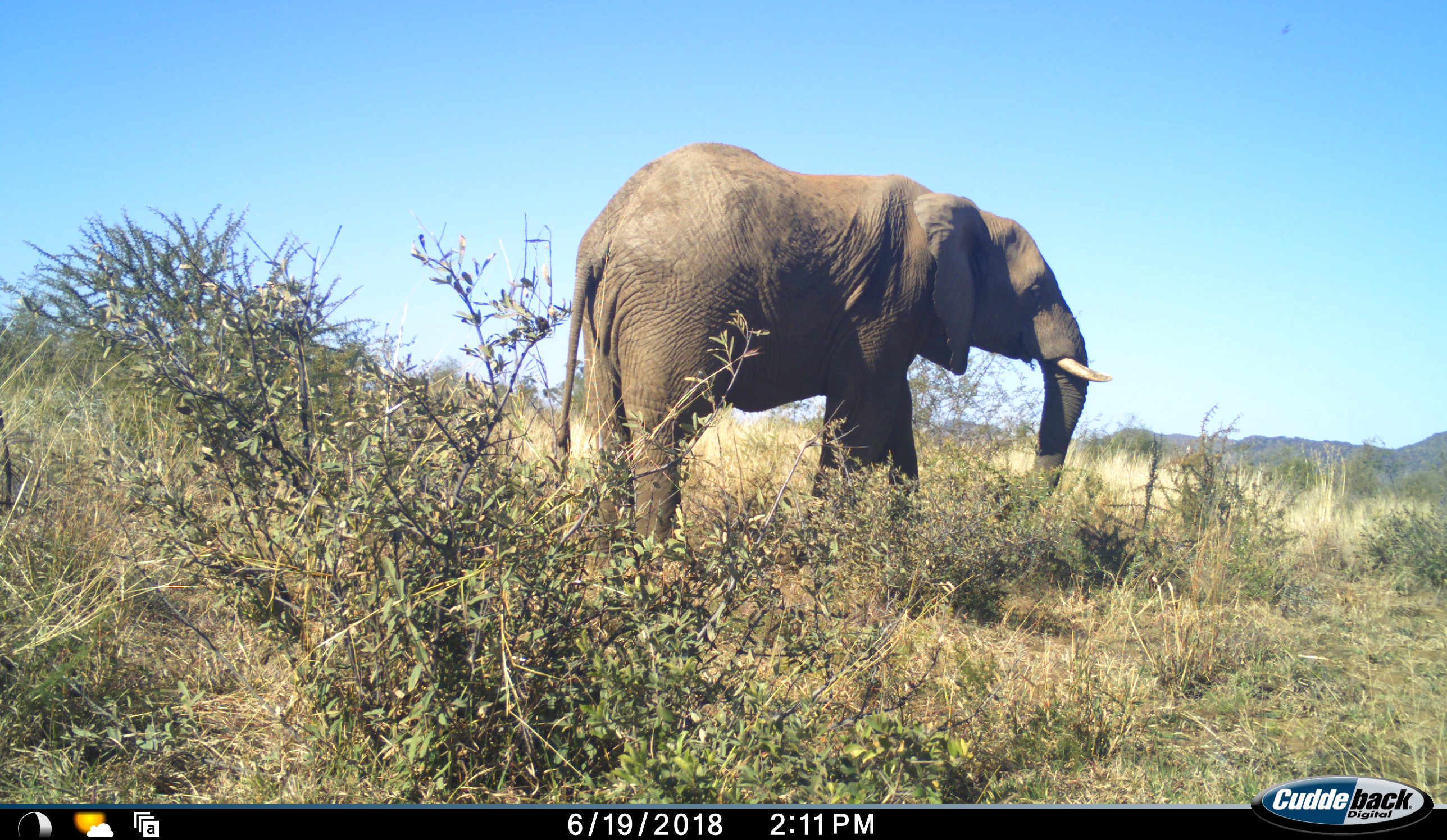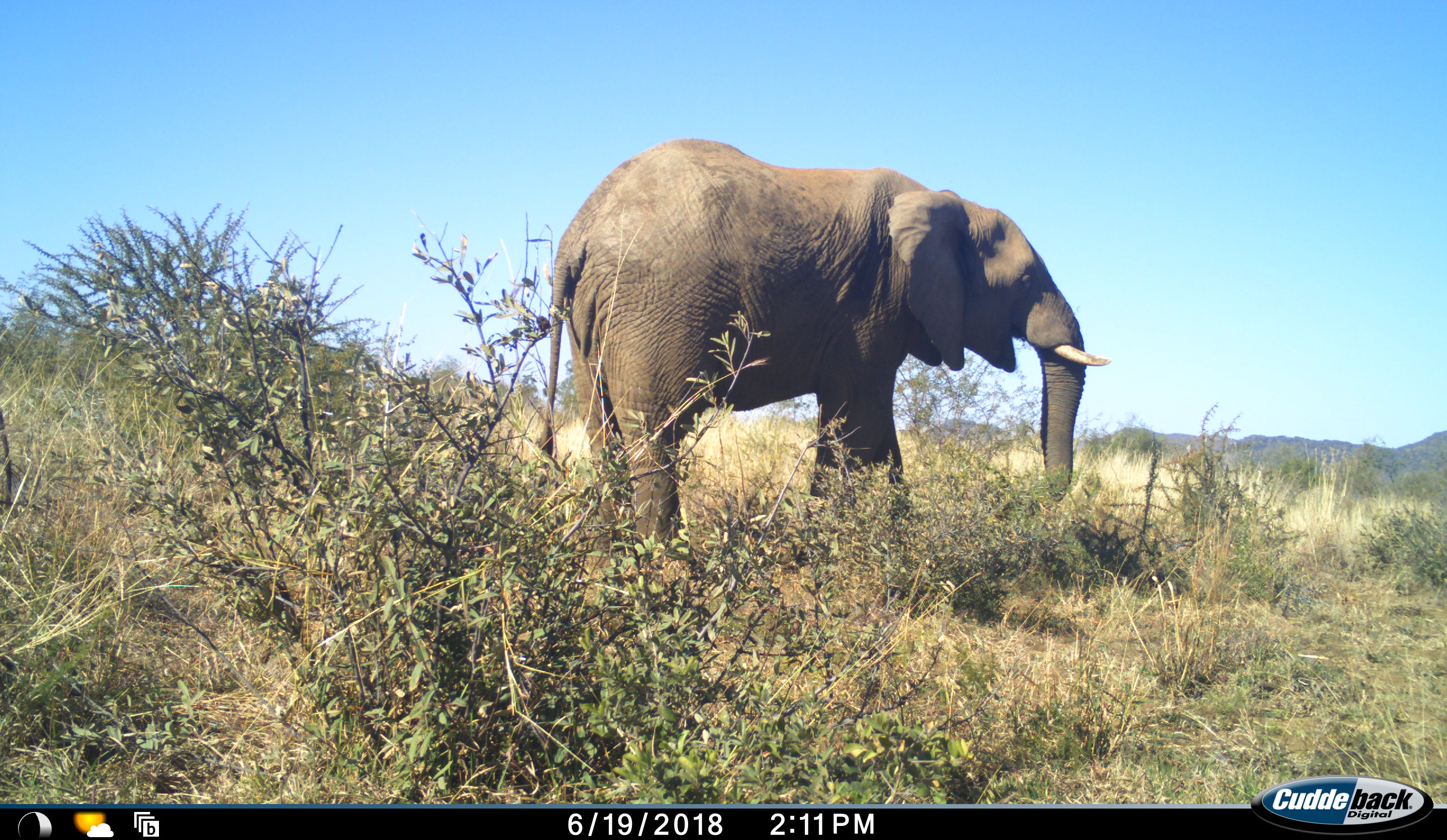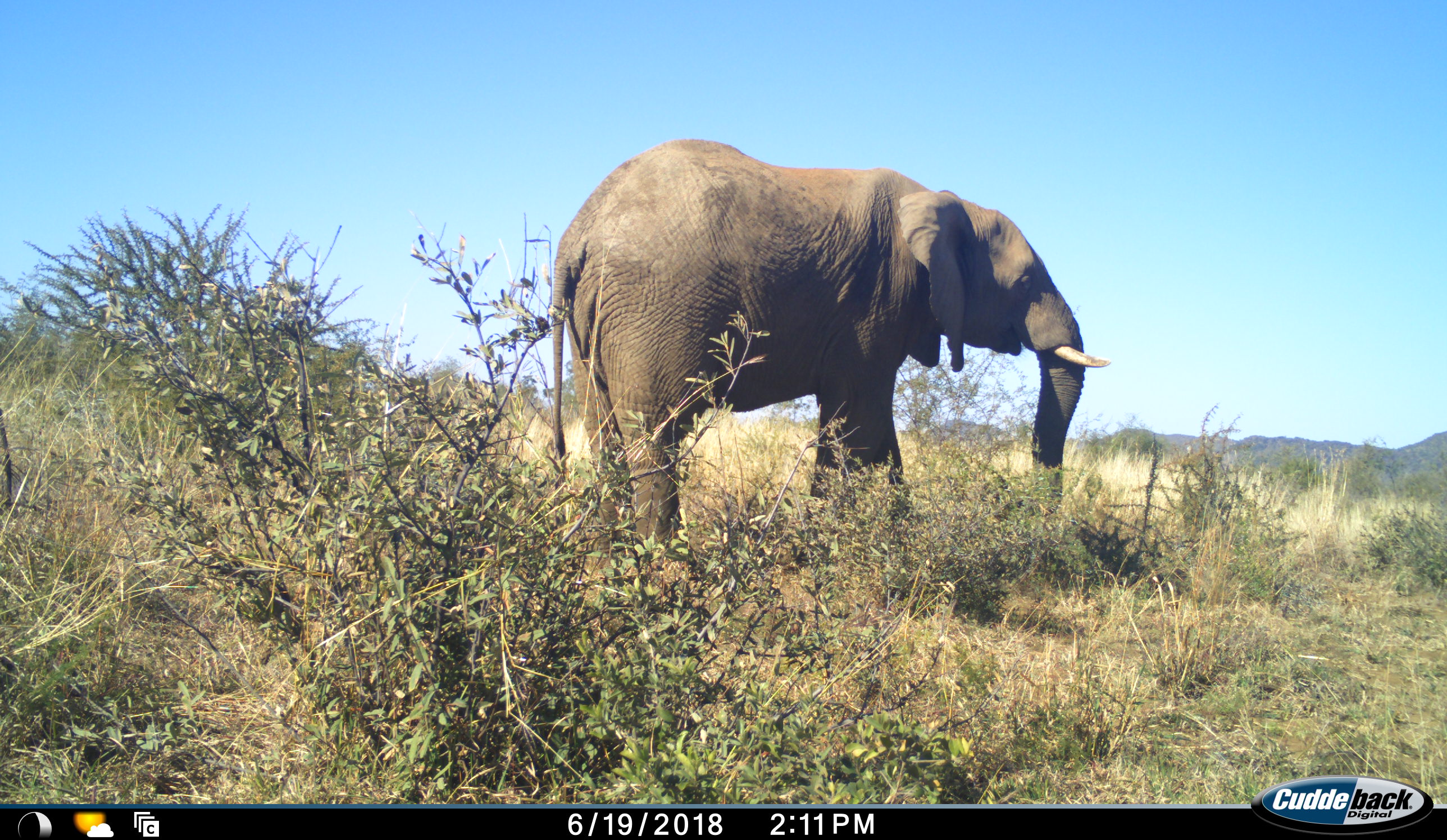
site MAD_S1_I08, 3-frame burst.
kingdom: Animalia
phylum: Chordata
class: Mammalia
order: Proboscidea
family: Elephantidae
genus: Loxodonta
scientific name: Loxodonta africana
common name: african bush elephant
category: elephant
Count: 1.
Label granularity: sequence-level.